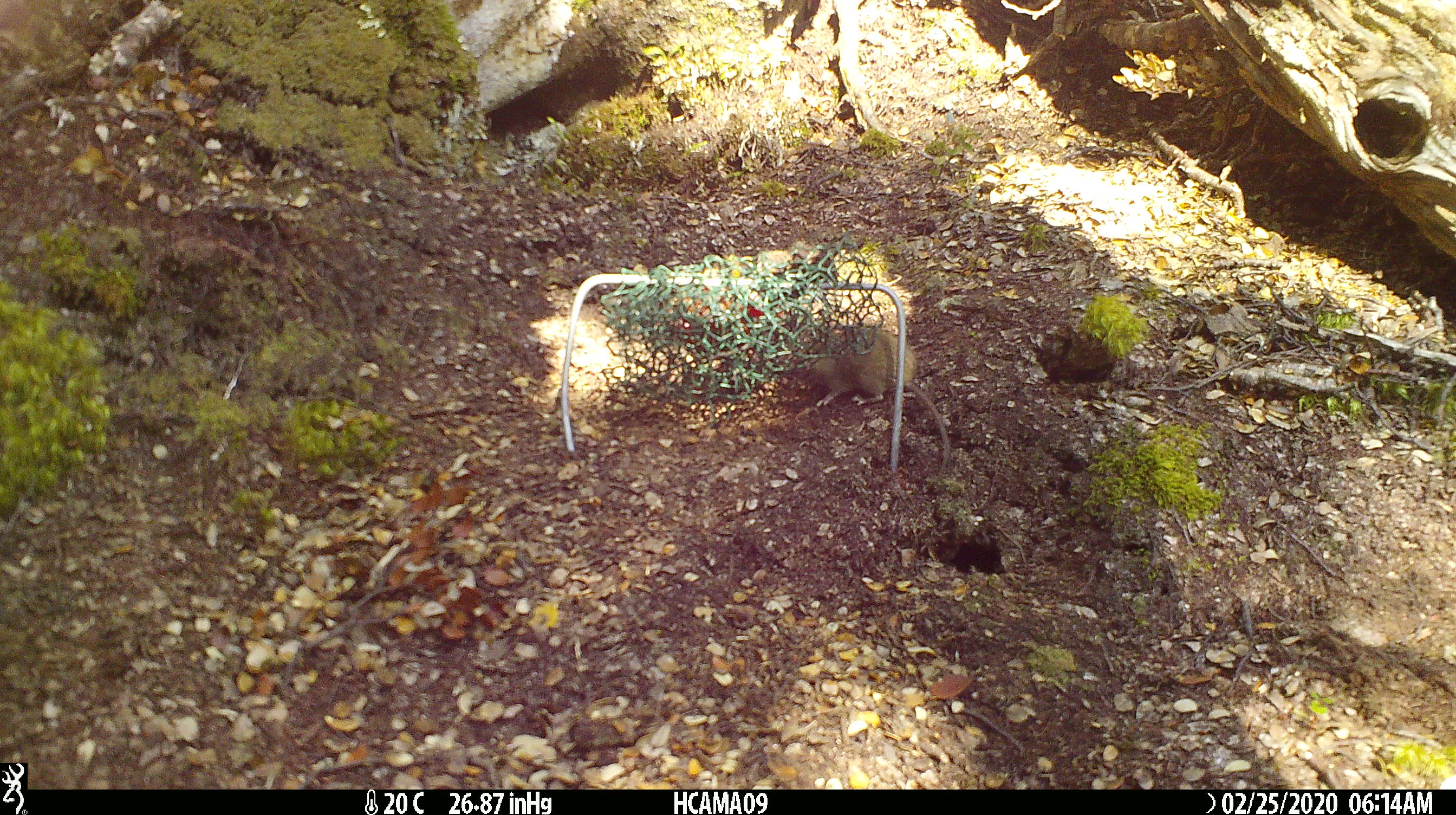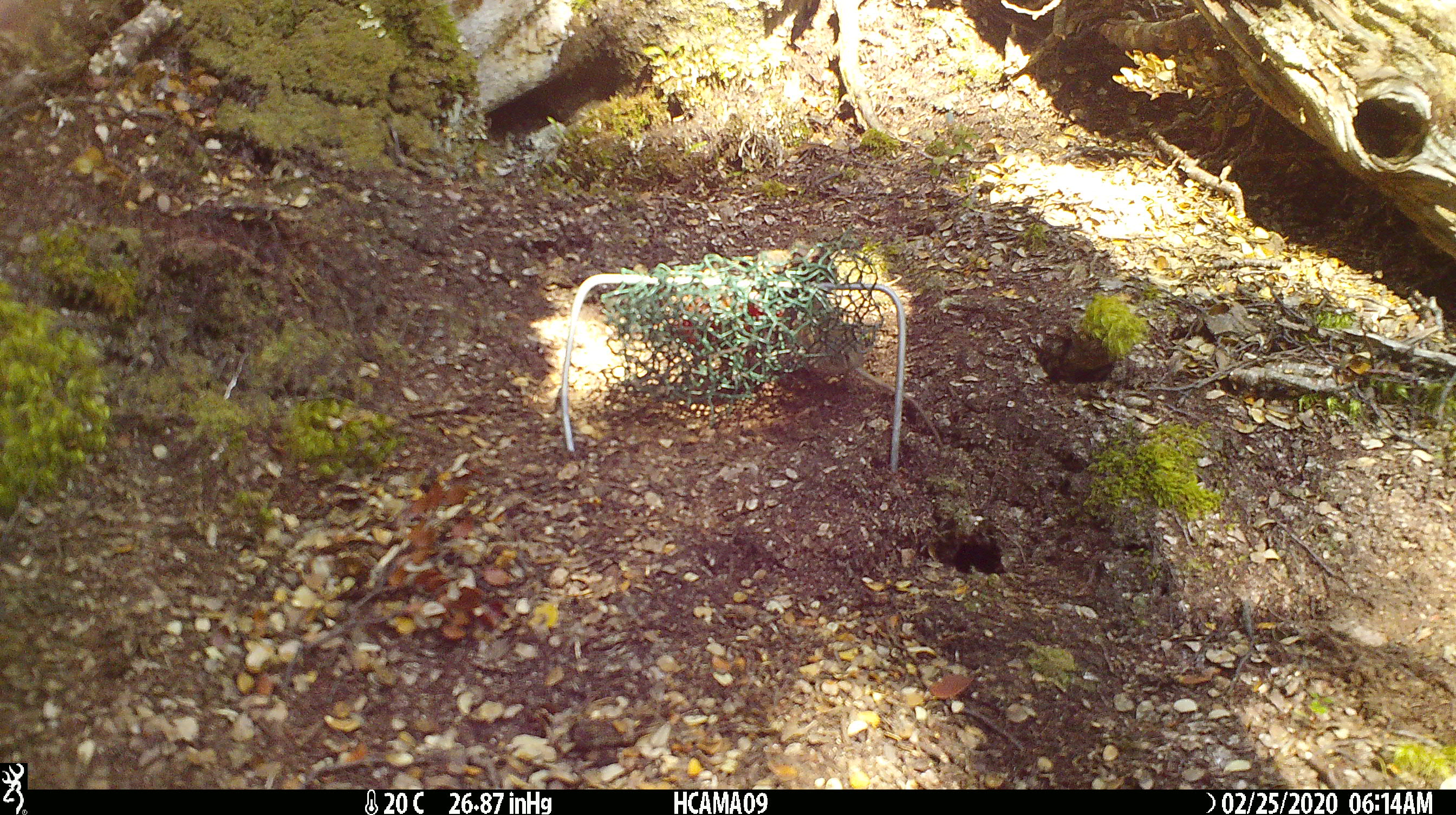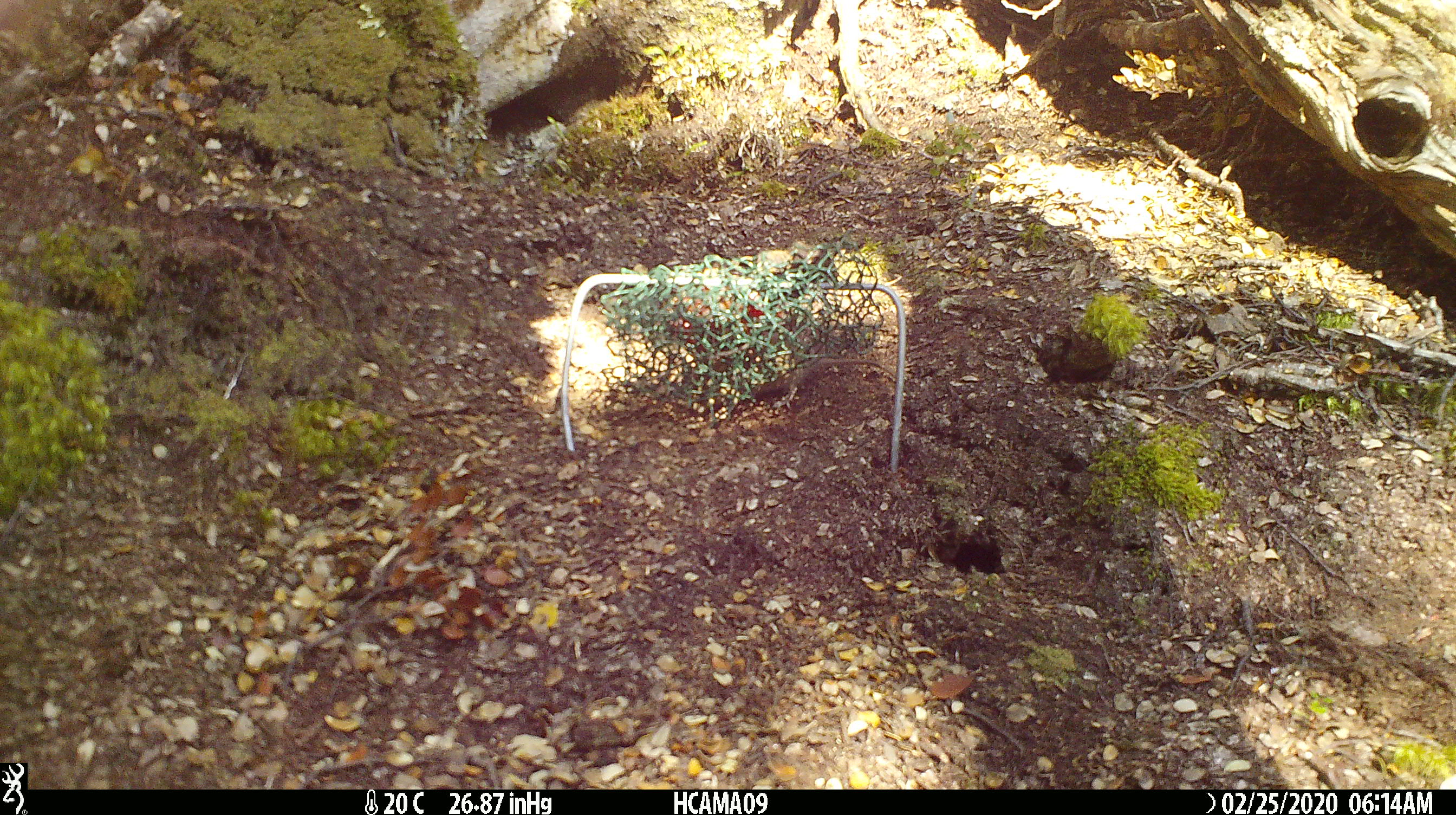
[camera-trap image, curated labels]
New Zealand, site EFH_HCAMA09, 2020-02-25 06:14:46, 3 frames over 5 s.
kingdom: Animalia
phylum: Chordata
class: Mammalia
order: Rodentia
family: Muridae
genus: Mus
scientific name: Mus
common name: mouse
Mouse (Mus).